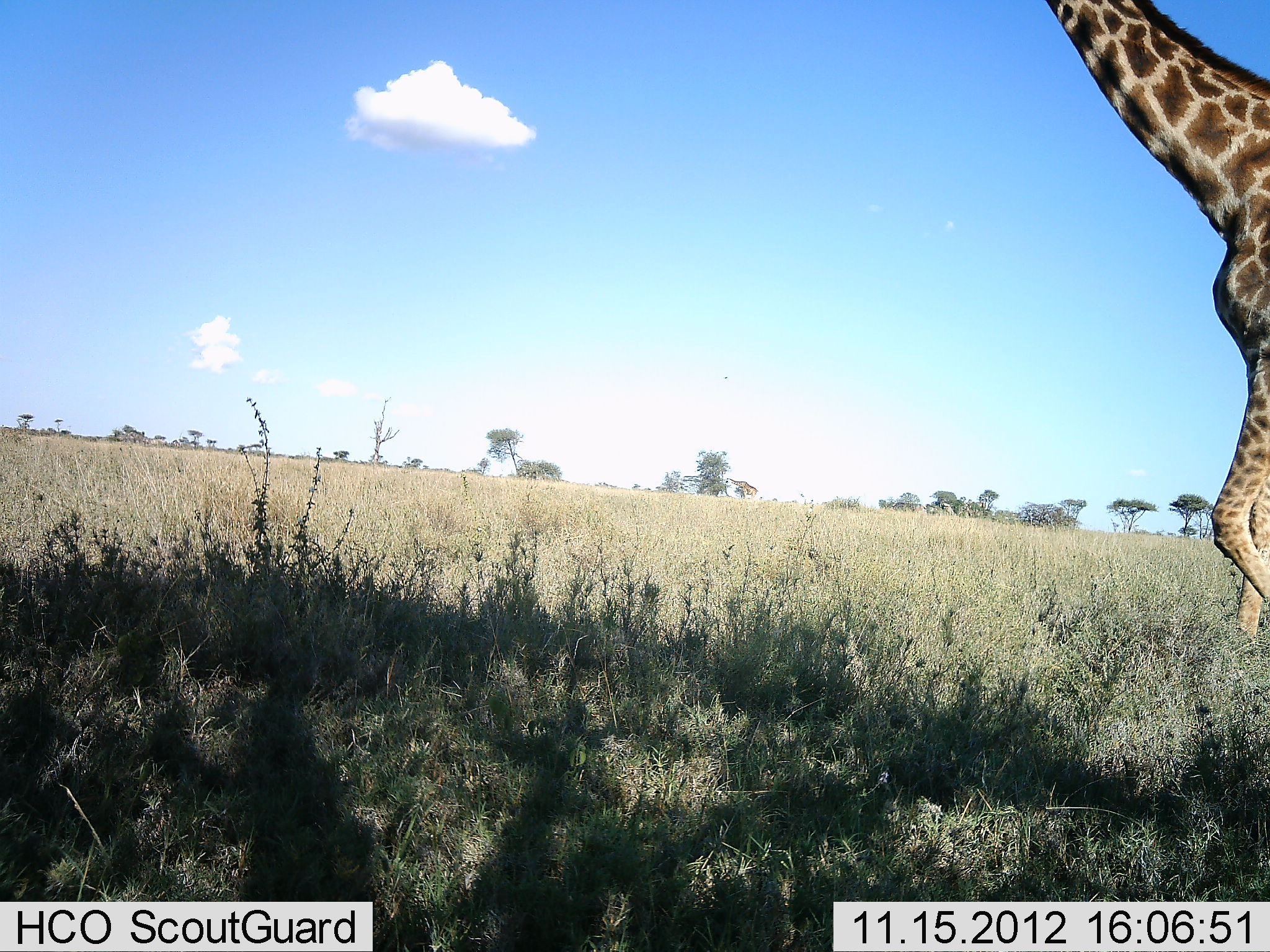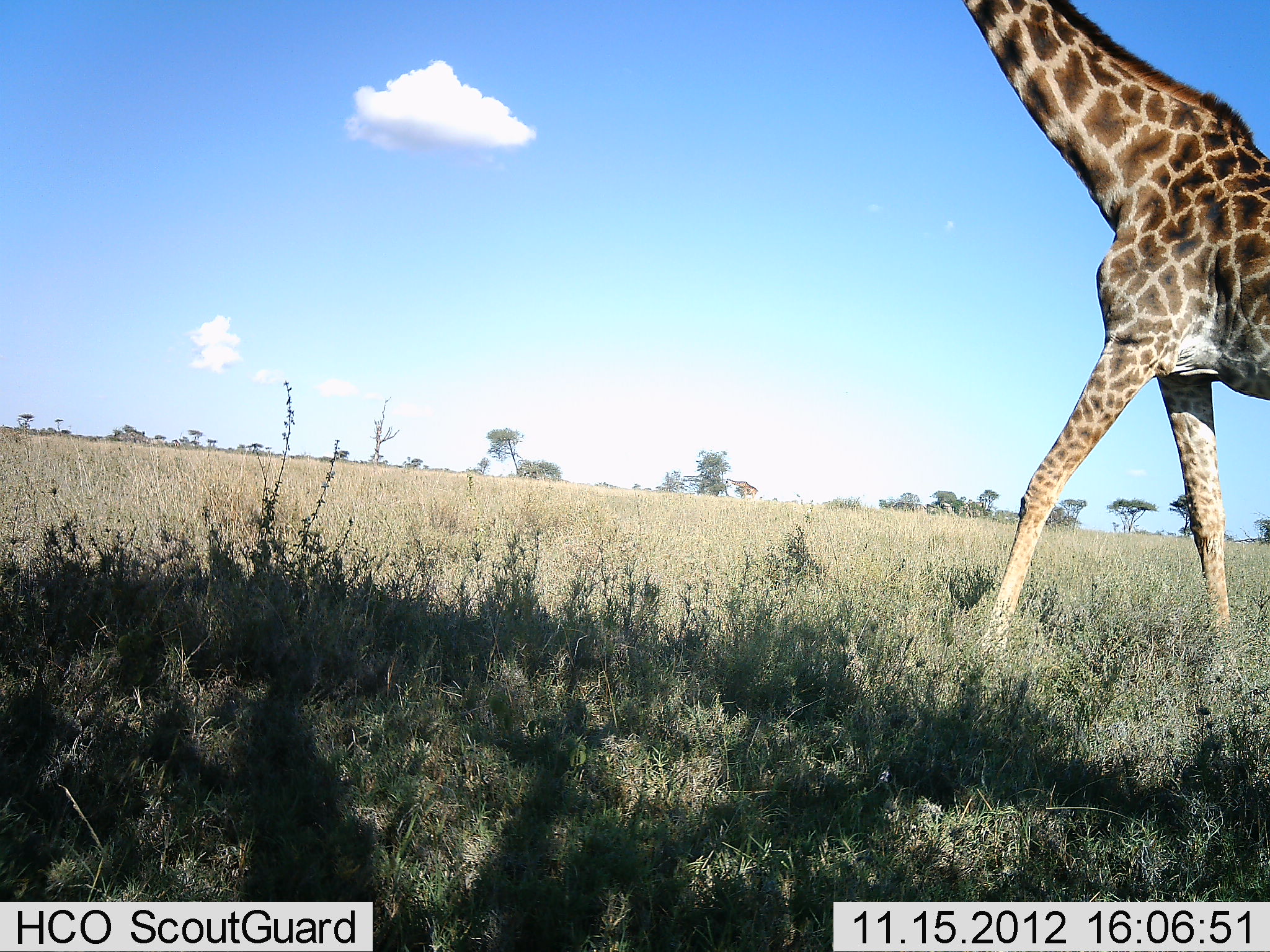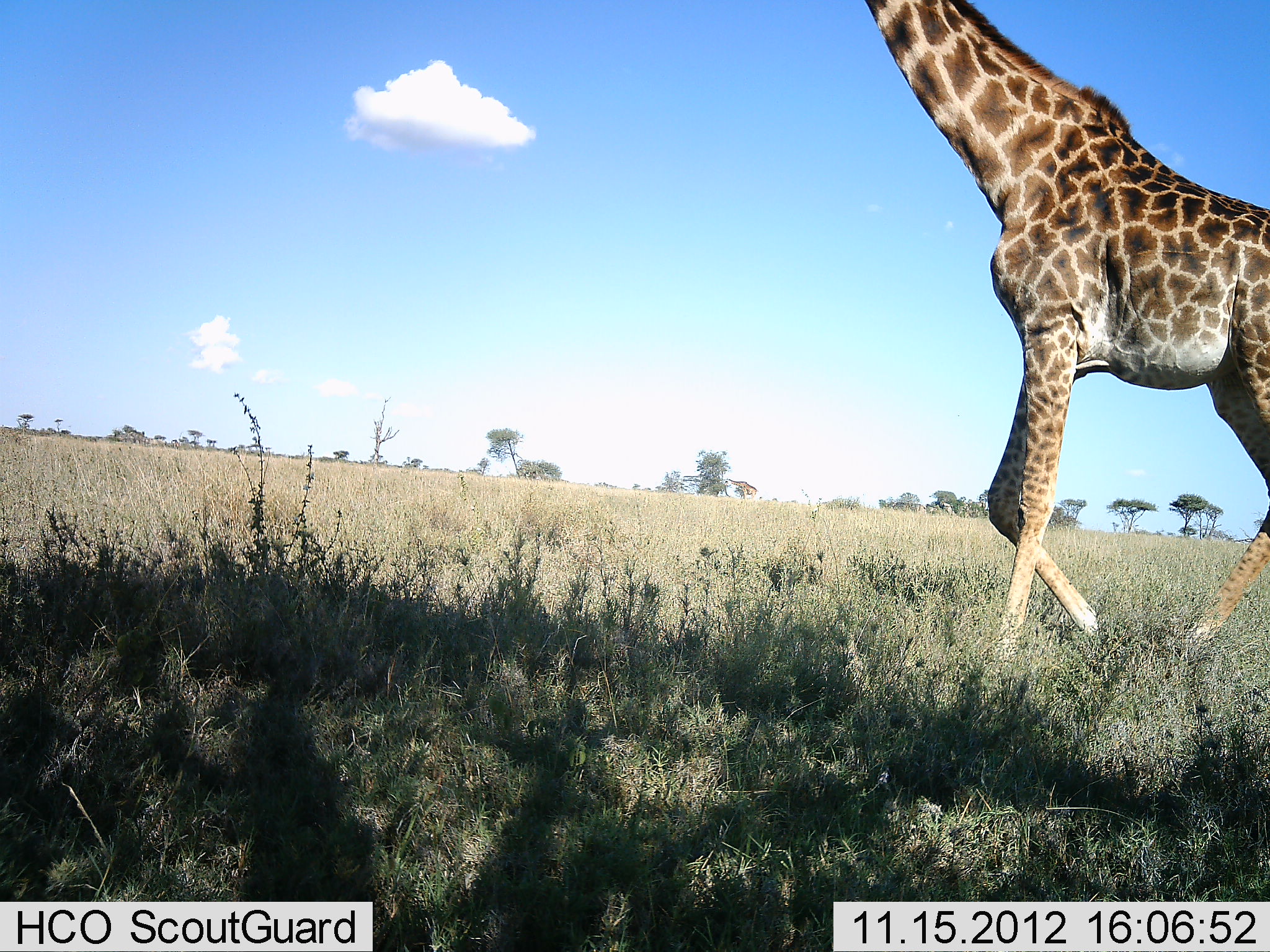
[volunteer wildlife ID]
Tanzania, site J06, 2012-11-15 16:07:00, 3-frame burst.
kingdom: Animalia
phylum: Chordata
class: Mammalia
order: Artiodactyla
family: Giraffidae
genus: Giraffa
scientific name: Giraffa camelopardalis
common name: giraffe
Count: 1.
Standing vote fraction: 0%.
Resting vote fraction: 0%.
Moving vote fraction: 100%.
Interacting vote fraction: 0%.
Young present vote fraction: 0%.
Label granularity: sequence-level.